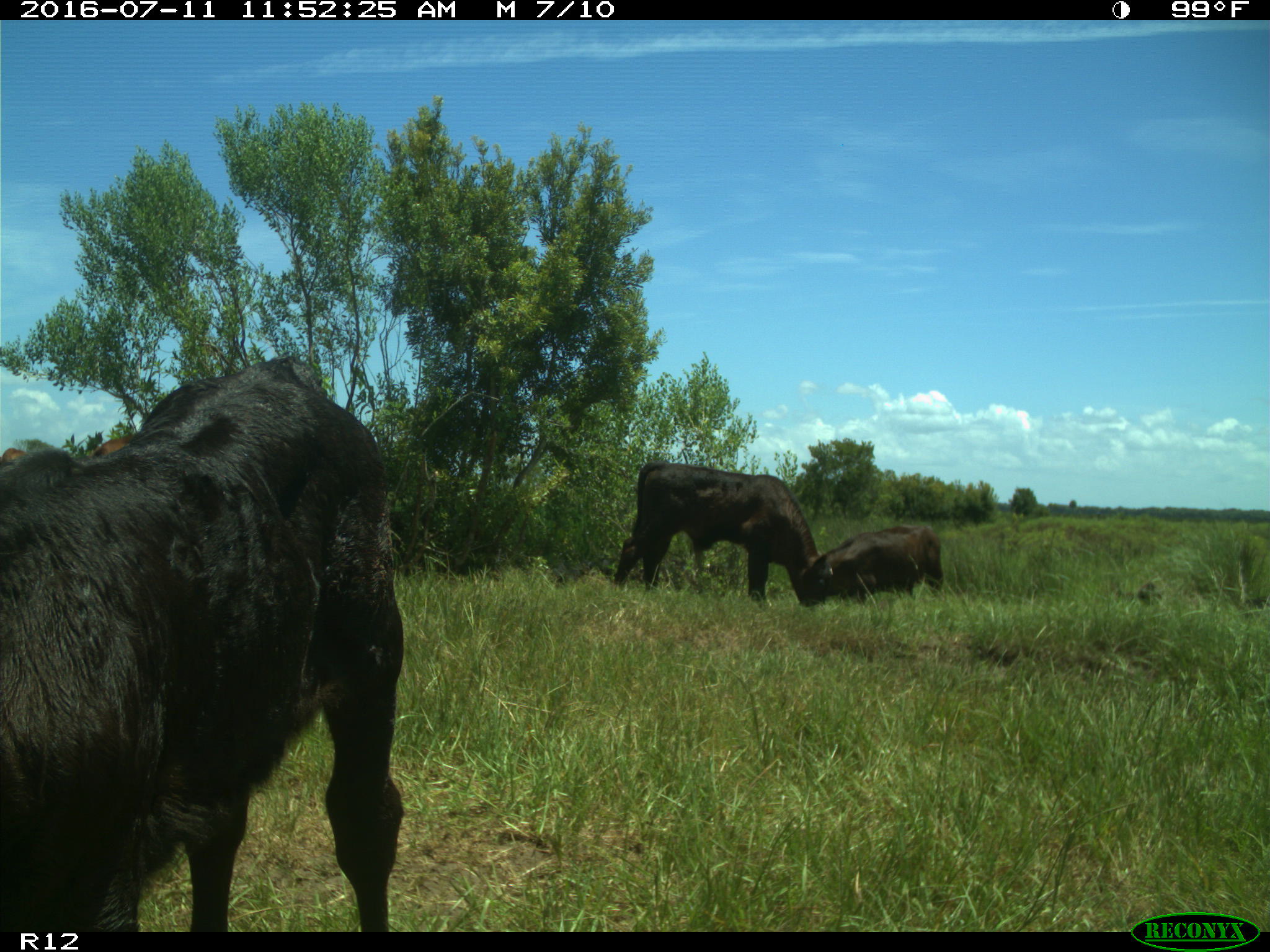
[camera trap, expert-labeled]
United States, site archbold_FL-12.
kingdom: Animalia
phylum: Chordata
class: Mammalia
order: Artiodactyla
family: Bovidae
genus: Bos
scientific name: Bos taurus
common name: domestic cow